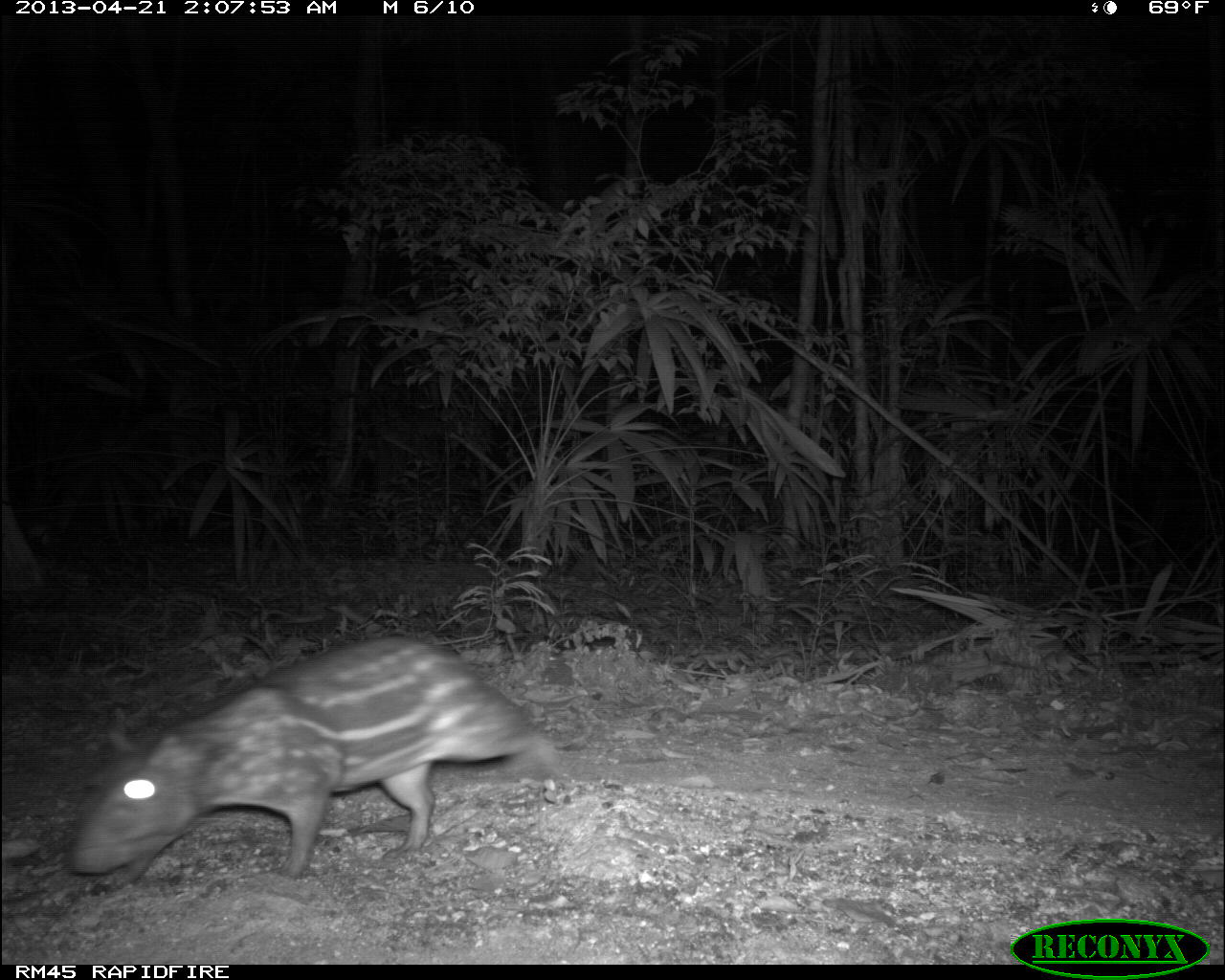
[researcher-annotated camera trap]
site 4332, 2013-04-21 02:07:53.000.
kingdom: Animalia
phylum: Chordata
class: Mammalia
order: Rodentia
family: Cuniculidae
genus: Cuniculus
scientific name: Cuniculus paca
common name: lowland paca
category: agouti paca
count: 1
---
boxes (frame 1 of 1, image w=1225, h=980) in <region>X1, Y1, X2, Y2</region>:
agouti paca: <region>63, 634, 557, 893</region>